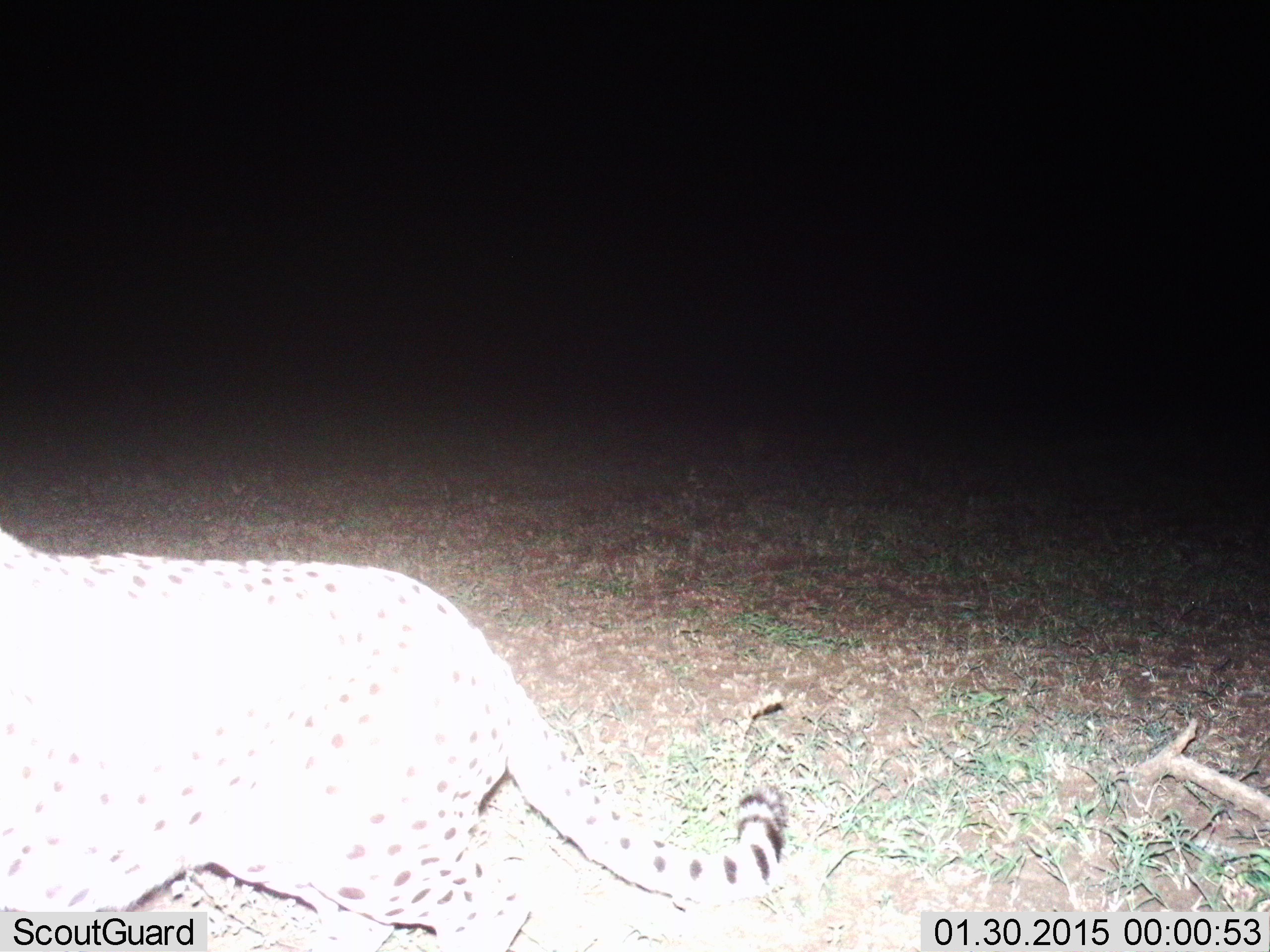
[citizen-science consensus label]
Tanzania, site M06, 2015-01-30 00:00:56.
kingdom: Animalia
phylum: Chordata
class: Mammalia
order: Carnivora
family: Felidae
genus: Acinonyx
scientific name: Acinonyx jubatus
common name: cheetah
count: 1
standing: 45%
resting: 0%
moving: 55%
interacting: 0%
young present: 0%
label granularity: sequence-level